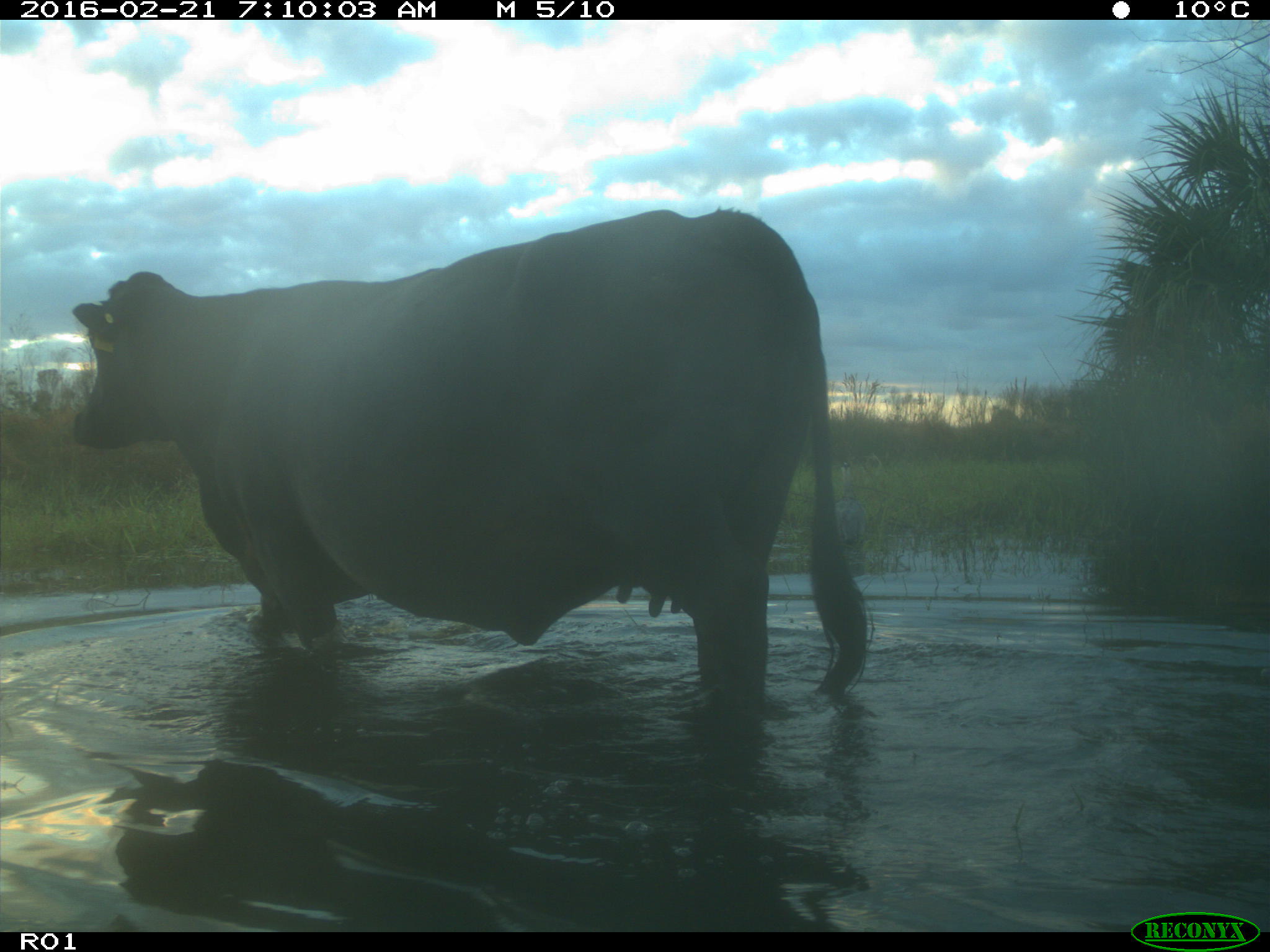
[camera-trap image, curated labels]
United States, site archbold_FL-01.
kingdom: Animalia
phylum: Chordata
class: Mammalia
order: Artiodactyla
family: Bovidae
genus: Bos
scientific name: Bos taurus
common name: domestic cow